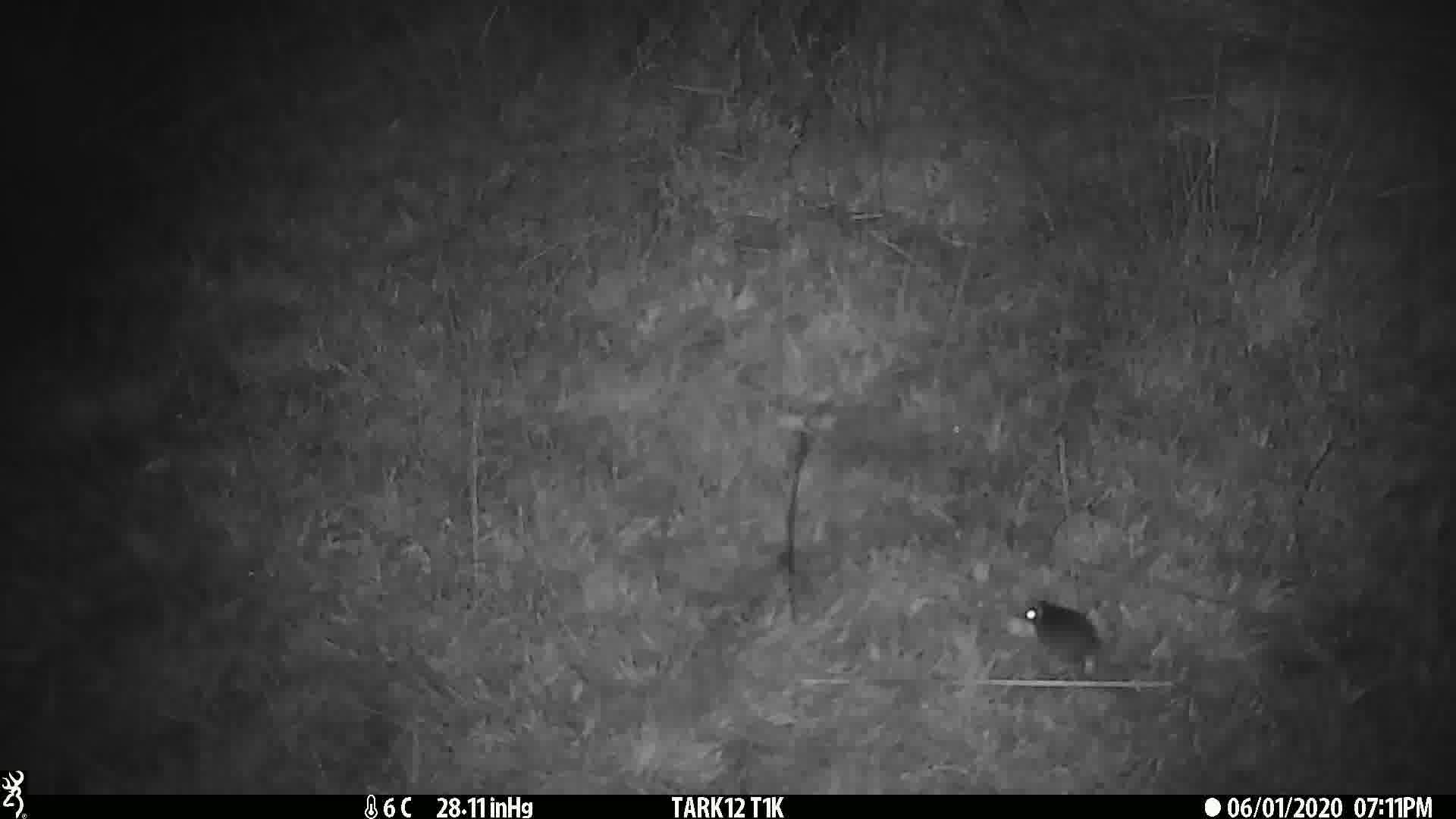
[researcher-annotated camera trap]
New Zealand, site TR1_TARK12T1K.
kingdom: Animalia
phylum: Chordata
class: Mammalia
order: Rodentia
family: Muridae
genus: Mus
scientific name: Mus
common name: mouse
Mouse (Mus).